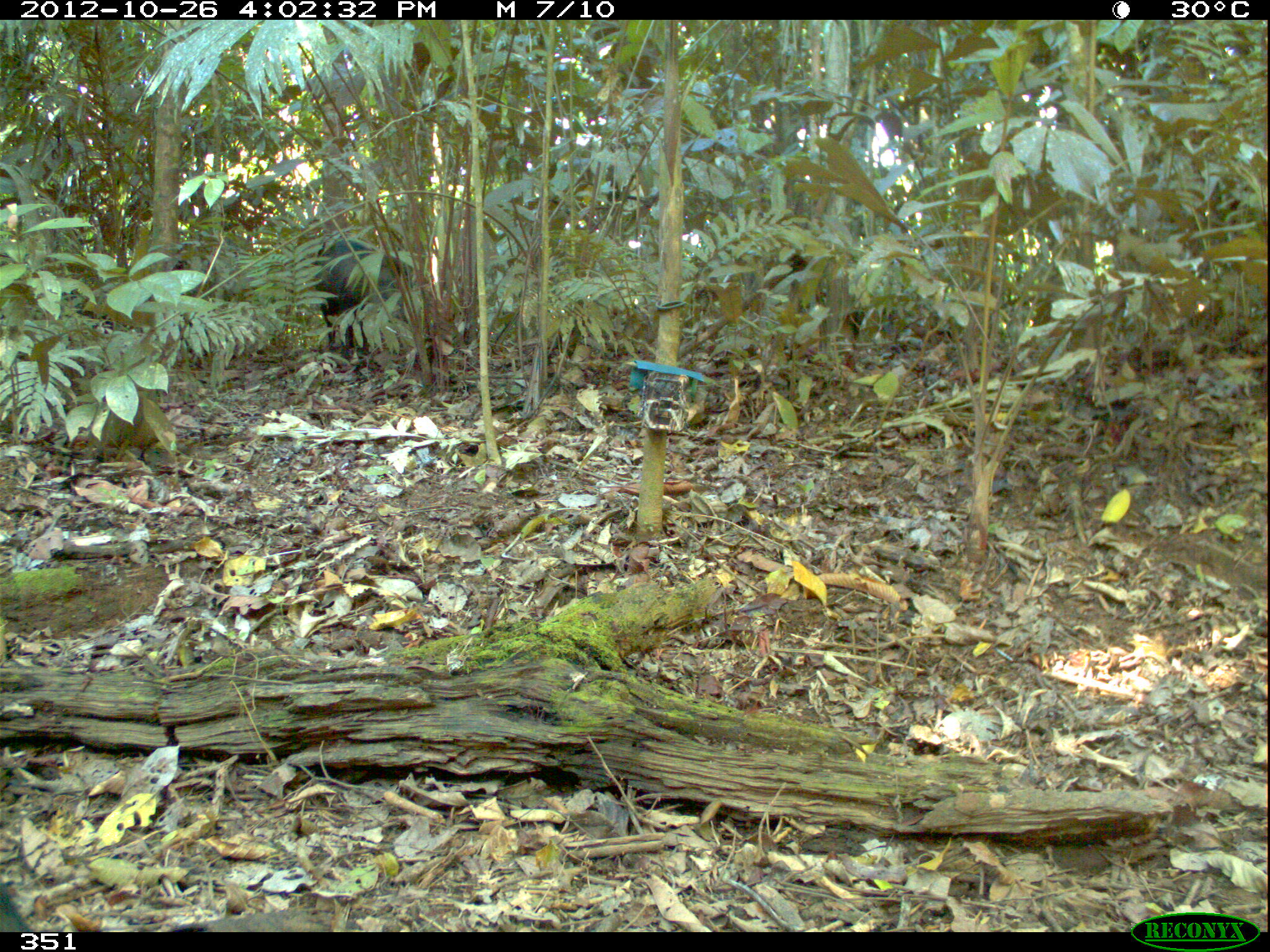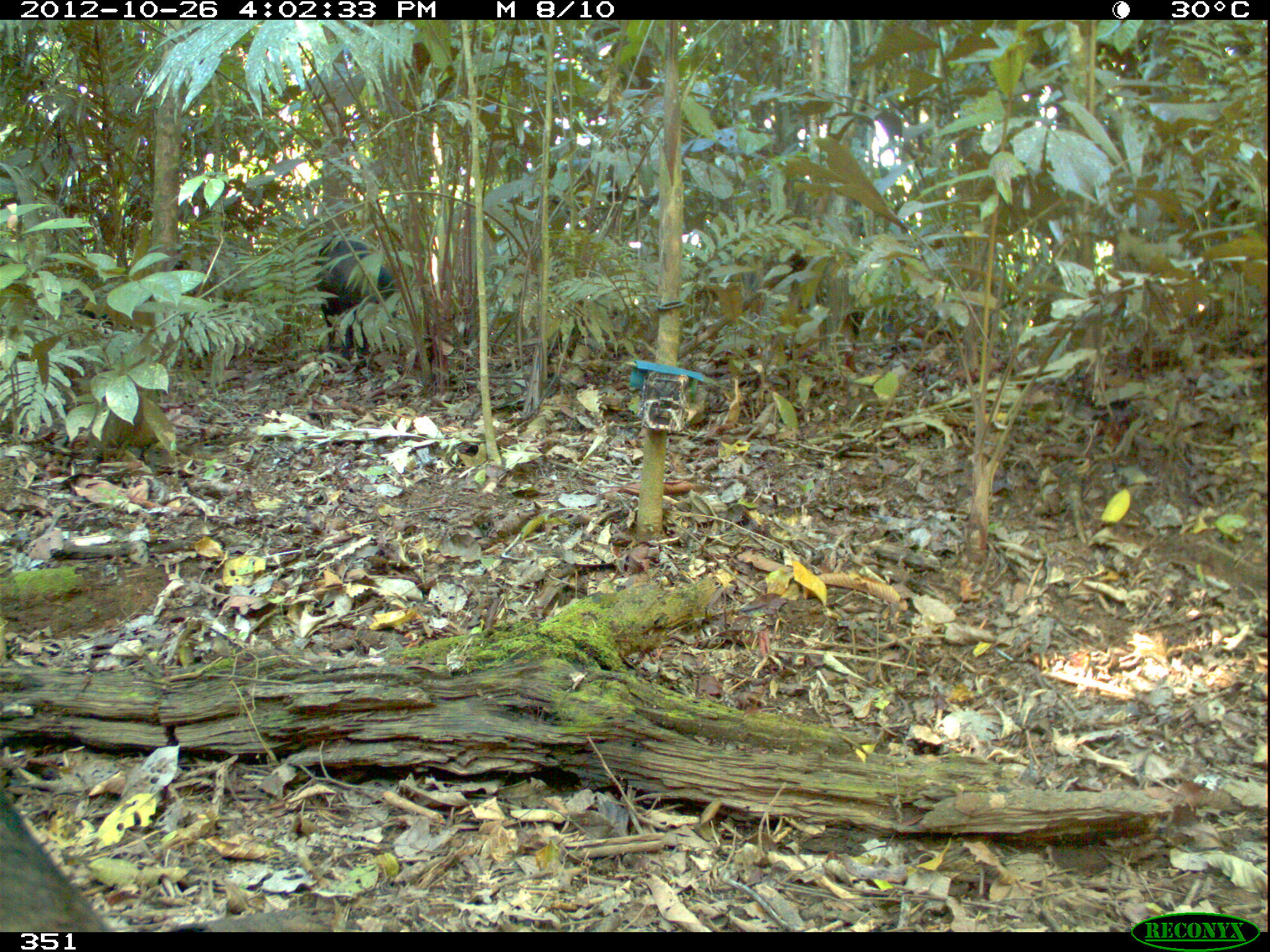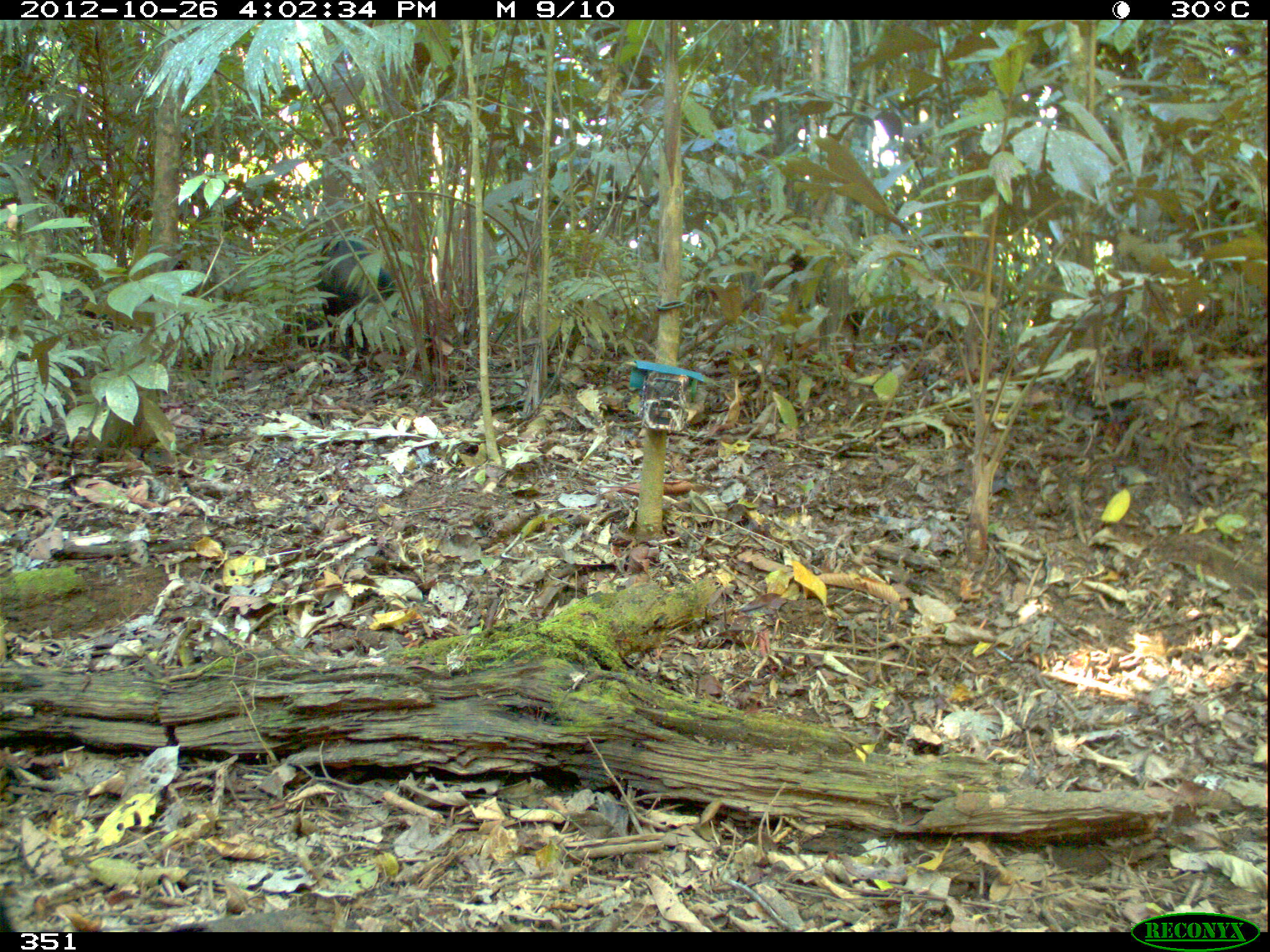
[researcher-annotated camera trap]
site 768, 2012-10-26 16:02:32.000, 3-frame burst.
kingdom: Animalia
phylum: Chordata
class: Mammalia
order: Artiodactyla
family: Tayassuidae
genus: Tayassu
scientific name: Tayassu pecari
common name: white-lipped peccary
Tayassu pecari (white-lipped peccary).